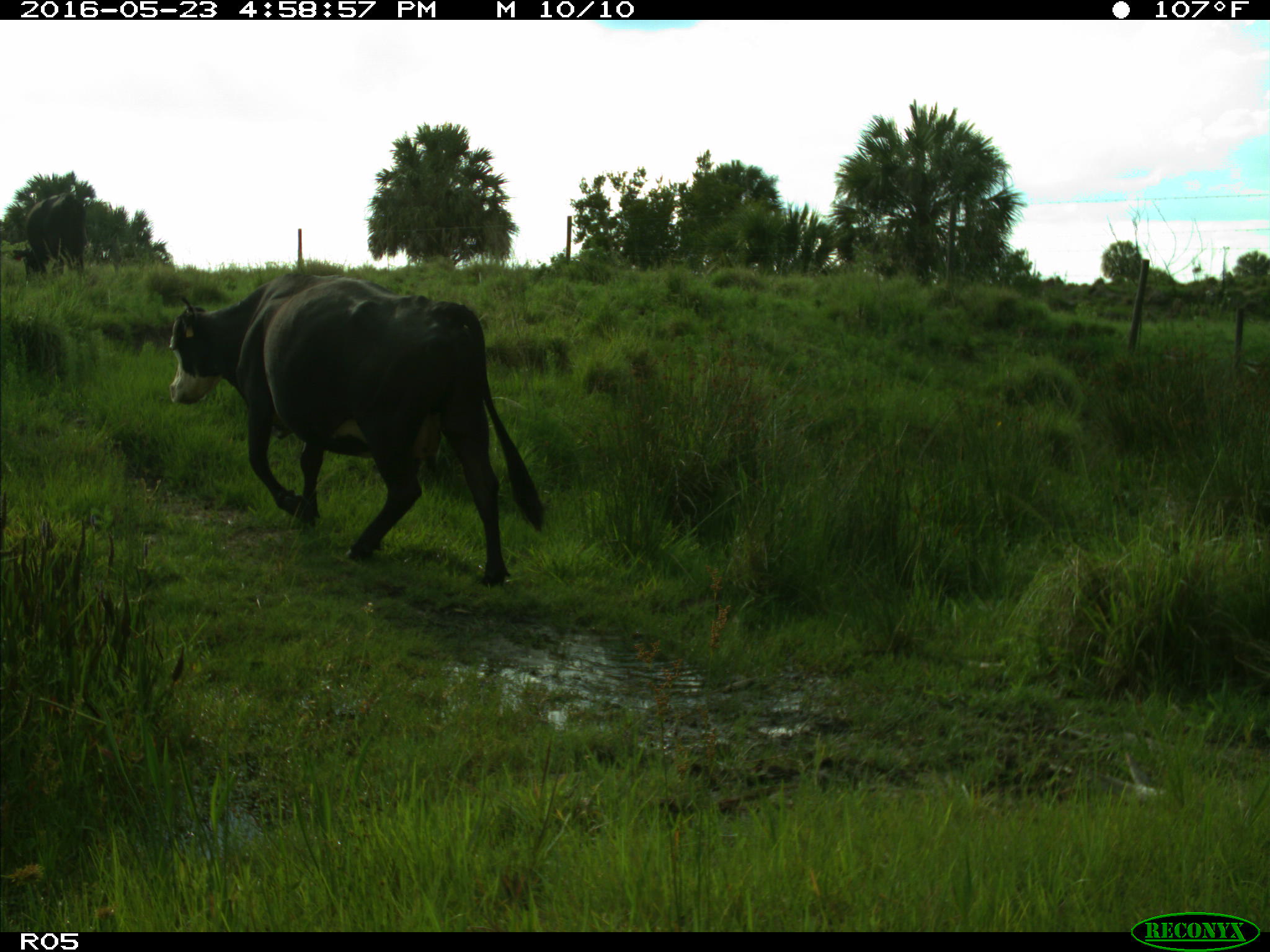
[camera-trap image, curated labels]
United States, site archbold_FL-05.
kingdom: Animalia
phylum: Chordata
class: Mammalia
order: Artiodactyla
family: Bovidae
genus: Bos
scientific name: Bos taurus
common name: domestic cow